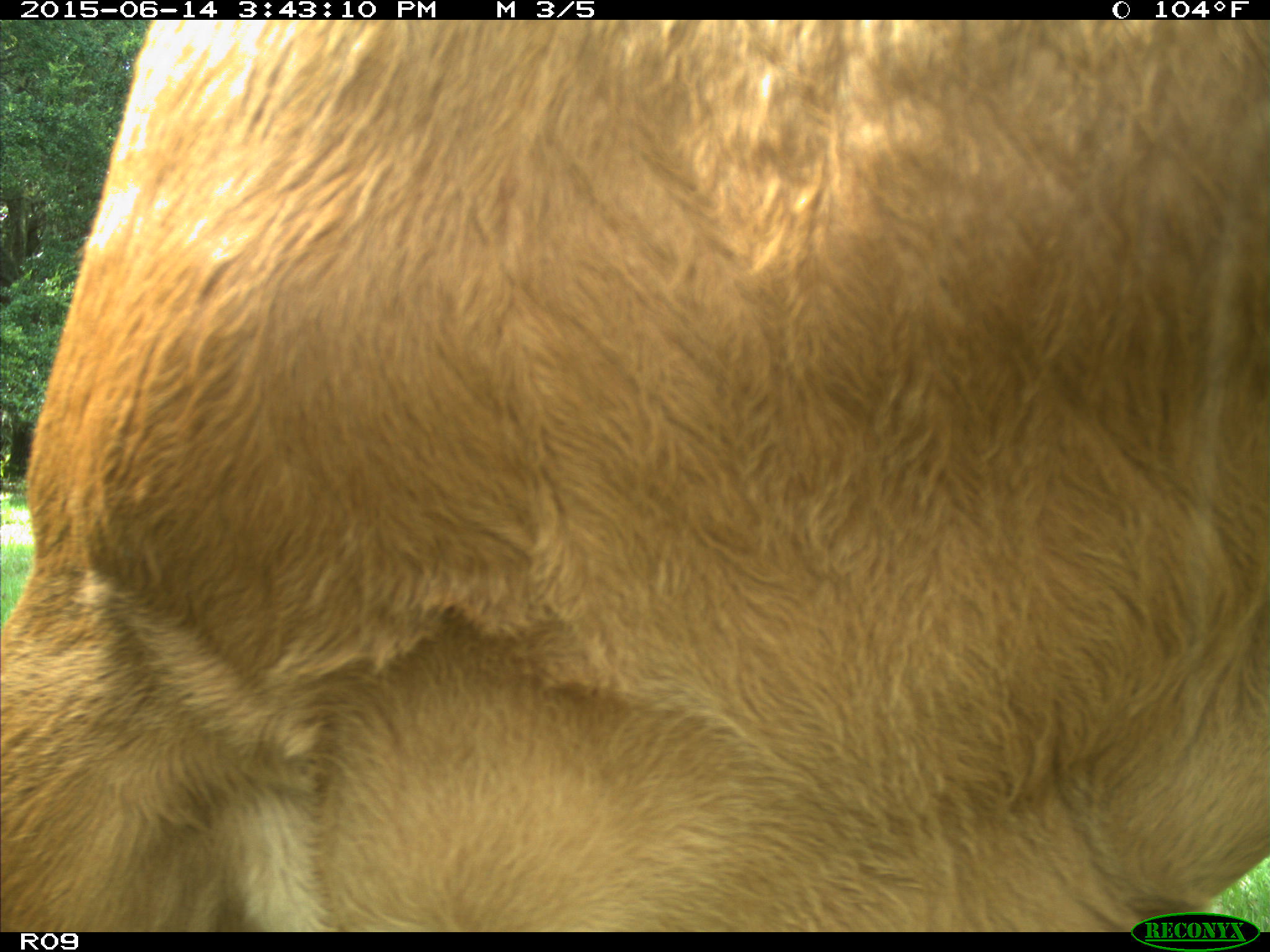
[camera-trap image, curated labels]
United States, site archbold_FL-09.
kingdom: Animalia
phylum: Chordata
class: Mammalia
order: Artiodactyla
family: Bovidae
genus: Bos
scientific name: Bos taurus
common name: domestic cow